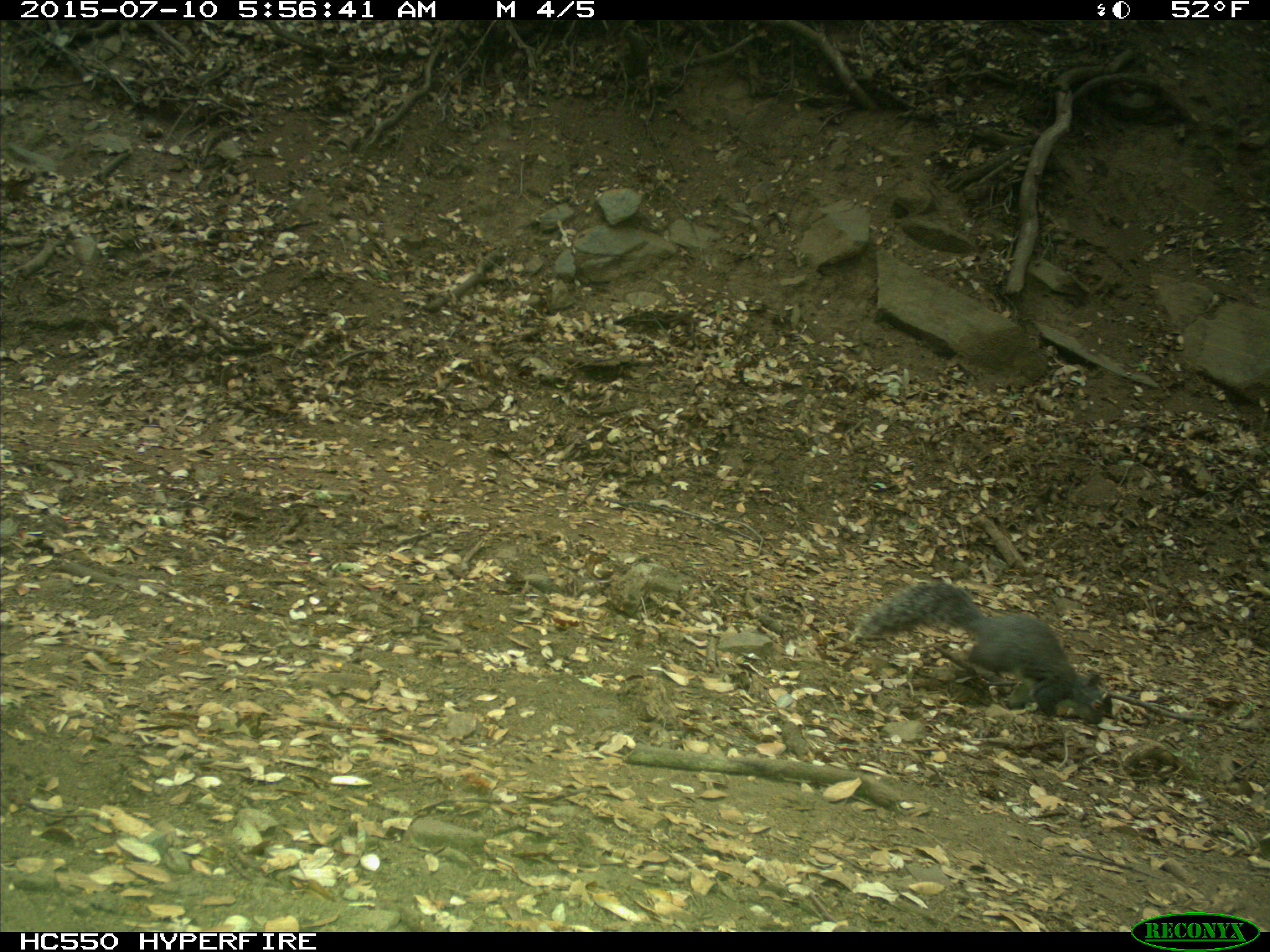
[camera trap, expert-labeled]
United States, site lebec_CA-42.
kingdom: Animalia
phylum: Chordata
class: Mammalia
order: Rodentia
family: Sciuridae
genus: Sciurus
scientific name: Sciurus carolinensis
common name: eastern gray squirrel